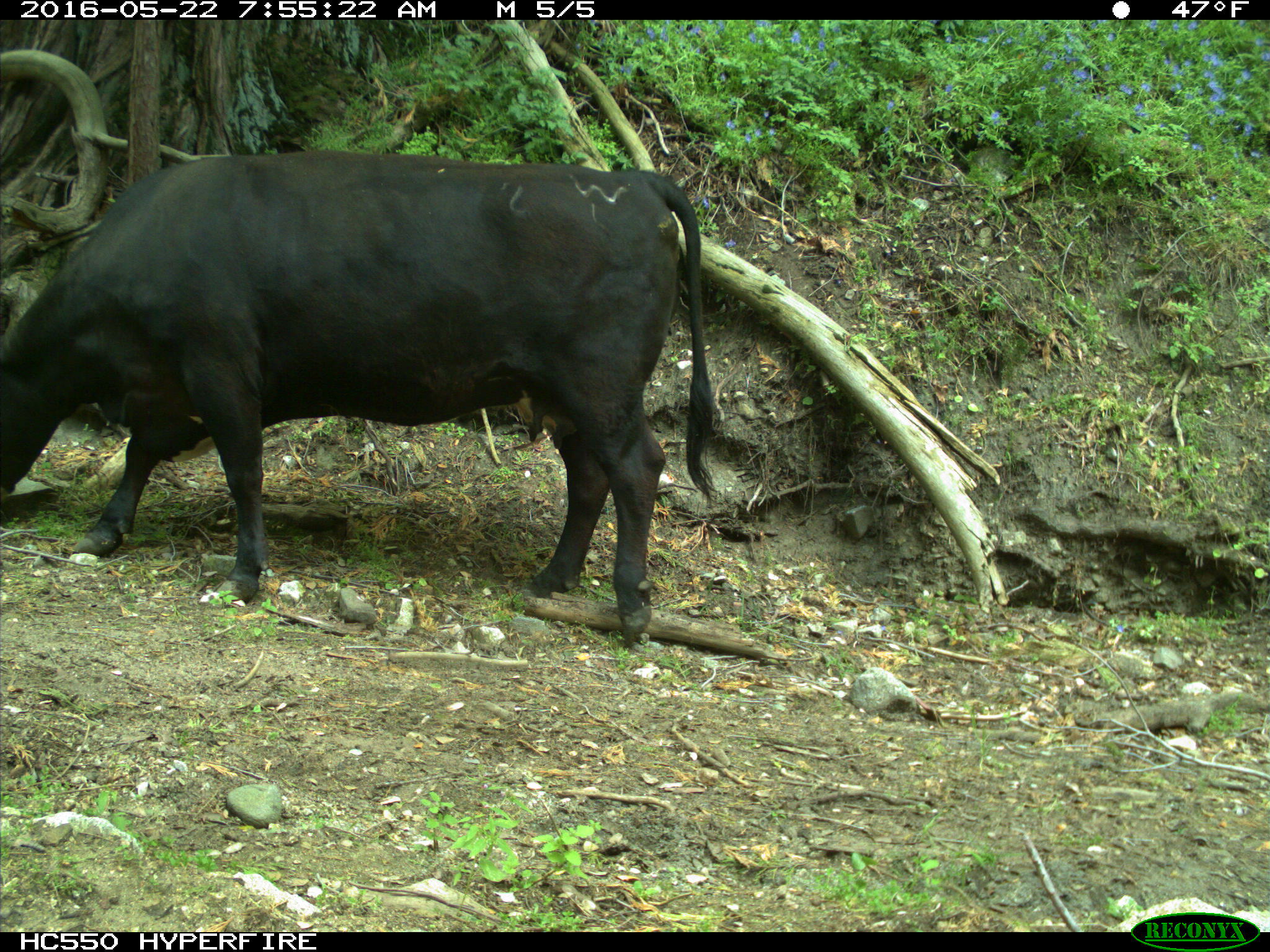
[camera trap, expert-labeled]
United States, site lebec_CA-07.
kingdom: Animalia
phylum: Chordata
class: Mammalia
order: Artiodactyla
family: Bovidae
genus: Bos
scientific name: Bos taurus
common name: domestic cow